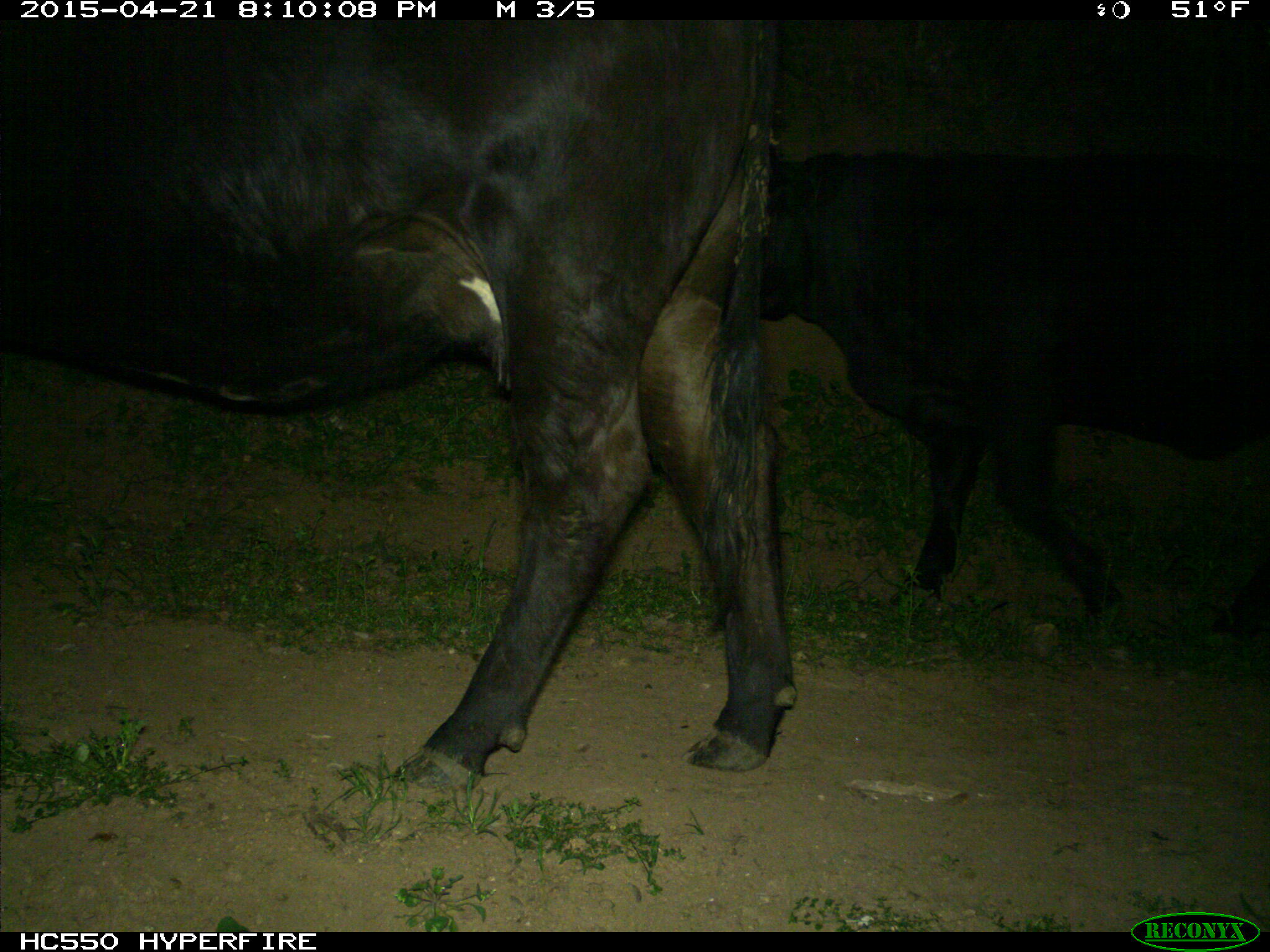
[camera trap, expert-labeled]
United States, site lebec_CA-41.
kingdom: Animalia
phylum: Chordata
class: Mammalia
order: Artiodactyla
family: Bovidae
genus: Bos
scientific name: Bos taurus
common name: domestic cow